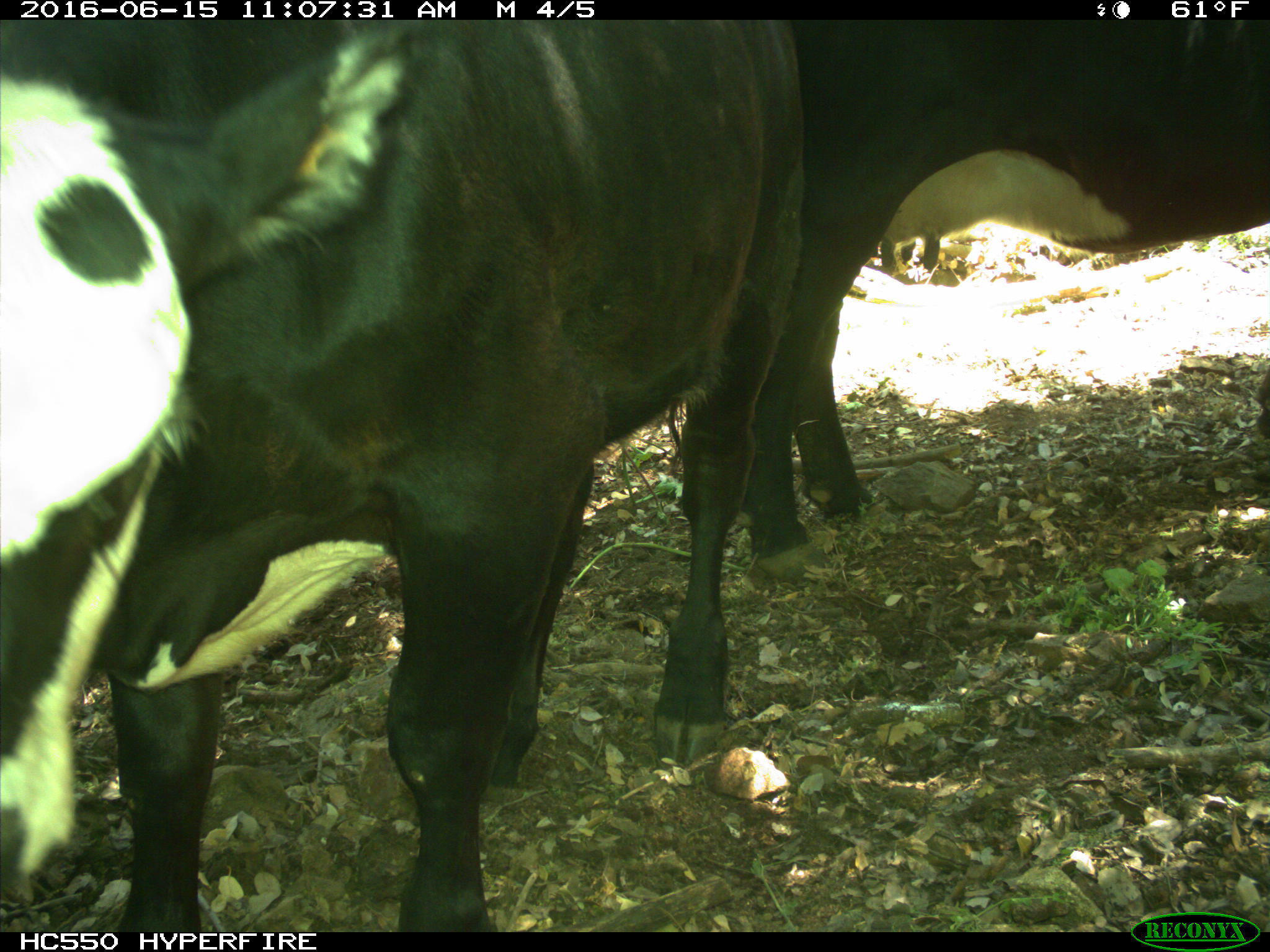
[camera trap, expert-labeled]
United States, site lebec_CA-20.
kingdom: Animalia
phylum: Chordata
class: Mammalia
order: Artiodactyla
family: Bovidae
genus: Bos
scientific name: Bos taurus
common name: domestic cow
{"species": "Bos taurus (domestic cow)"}